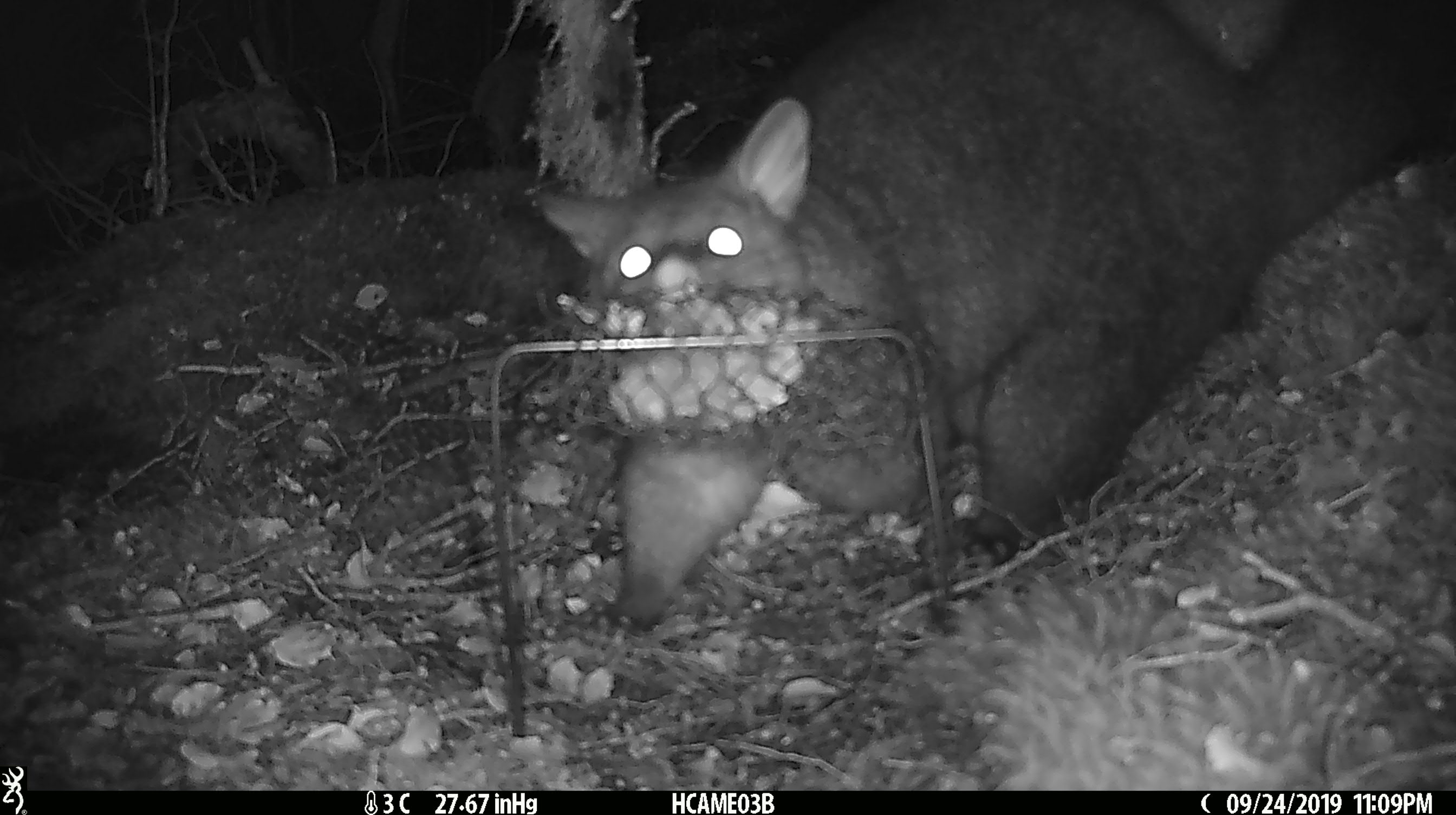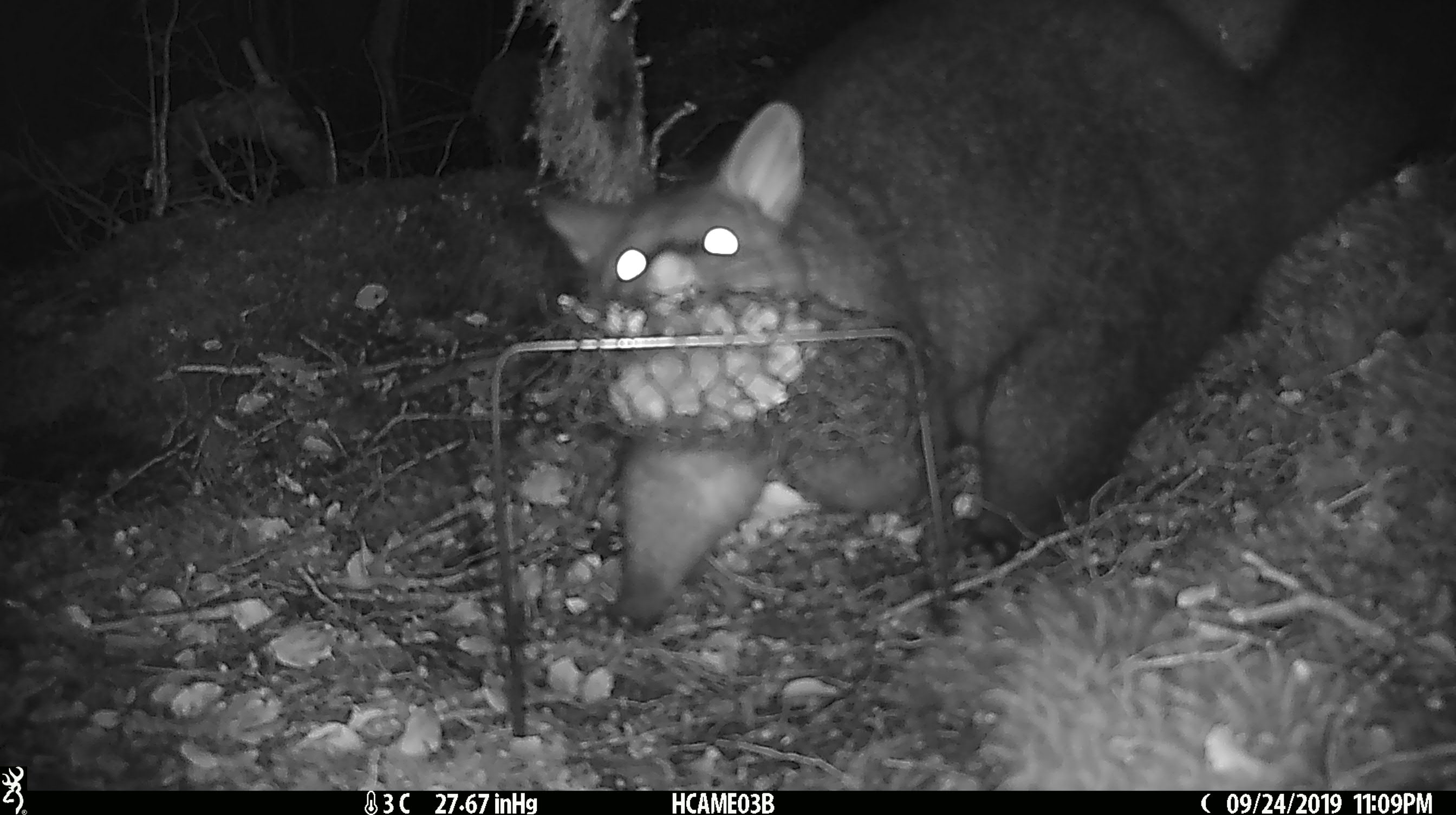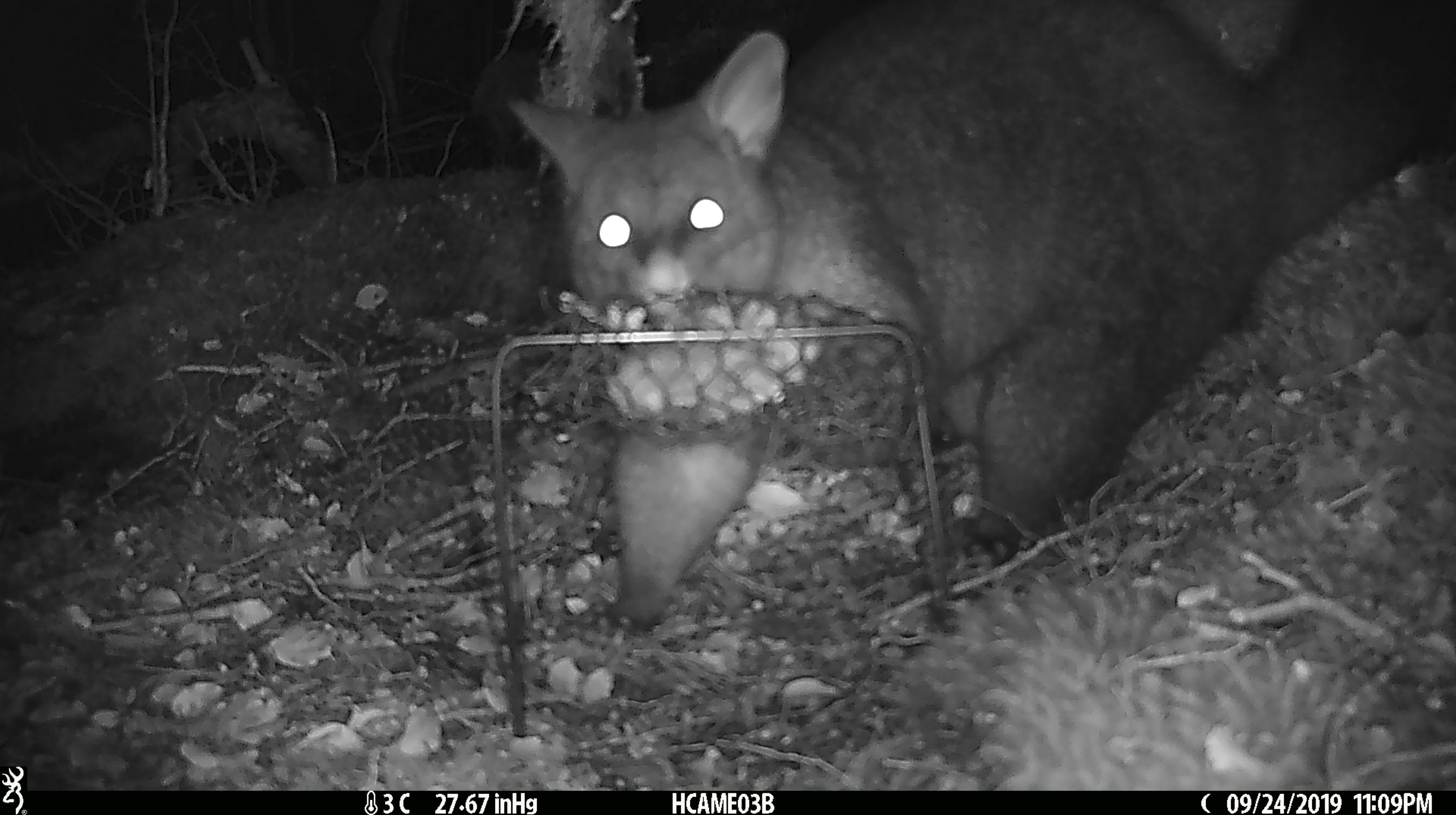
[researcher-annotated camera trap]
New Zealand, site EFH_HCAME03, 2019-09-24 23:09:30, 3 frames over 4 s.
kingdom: Animalia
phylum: Chordata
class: Mammalia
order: Diprotodontia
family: Phalangeridae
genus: Trichosurus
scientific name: Trichosurus vulpecula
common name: common brushtail possum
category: possum